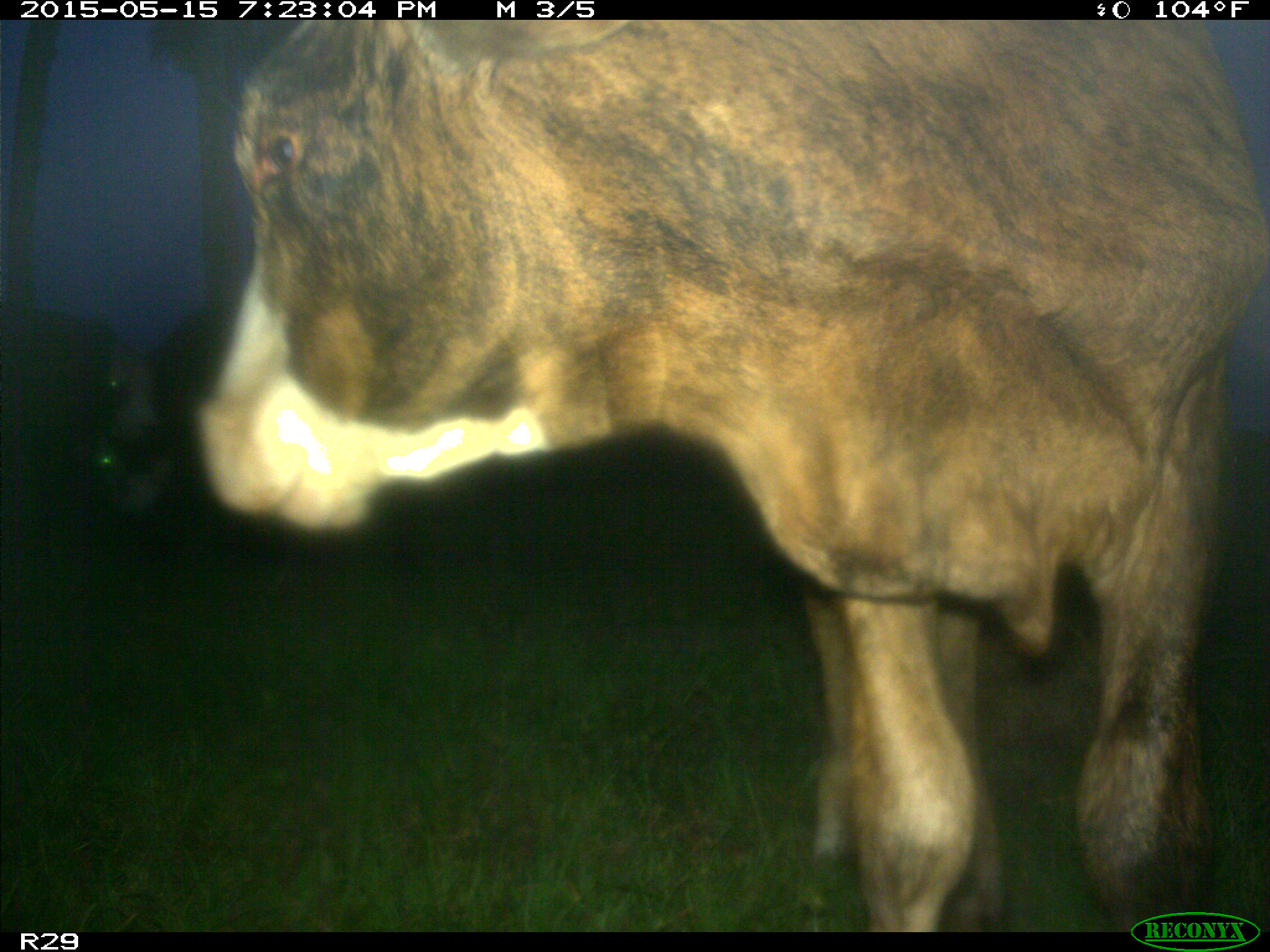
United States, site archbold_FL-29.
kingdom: Animalia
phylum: Chordata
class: Mammalia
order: Artiodactyla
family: Bovidae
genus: Bos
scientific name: Bos taurus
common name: domestic cow